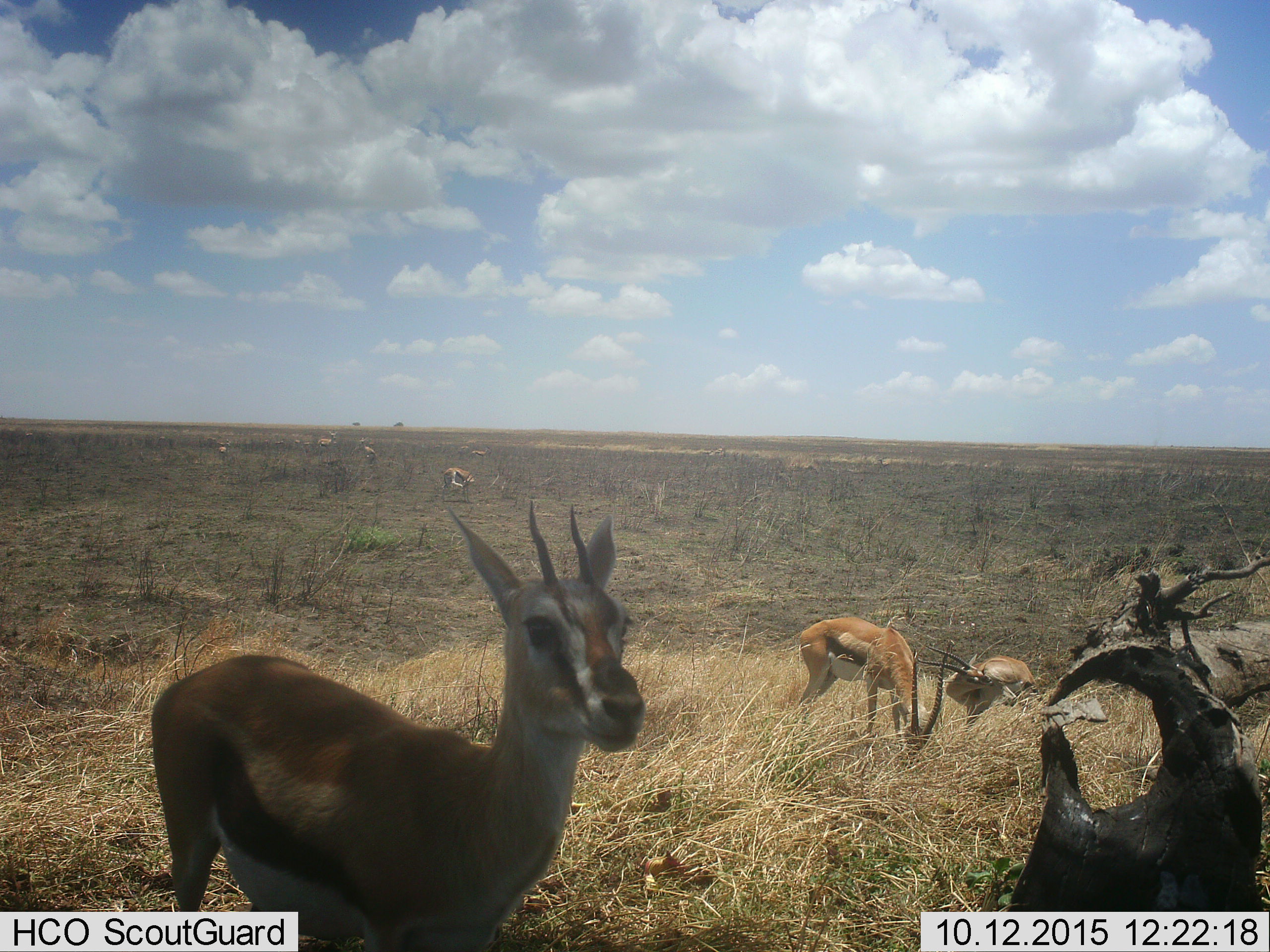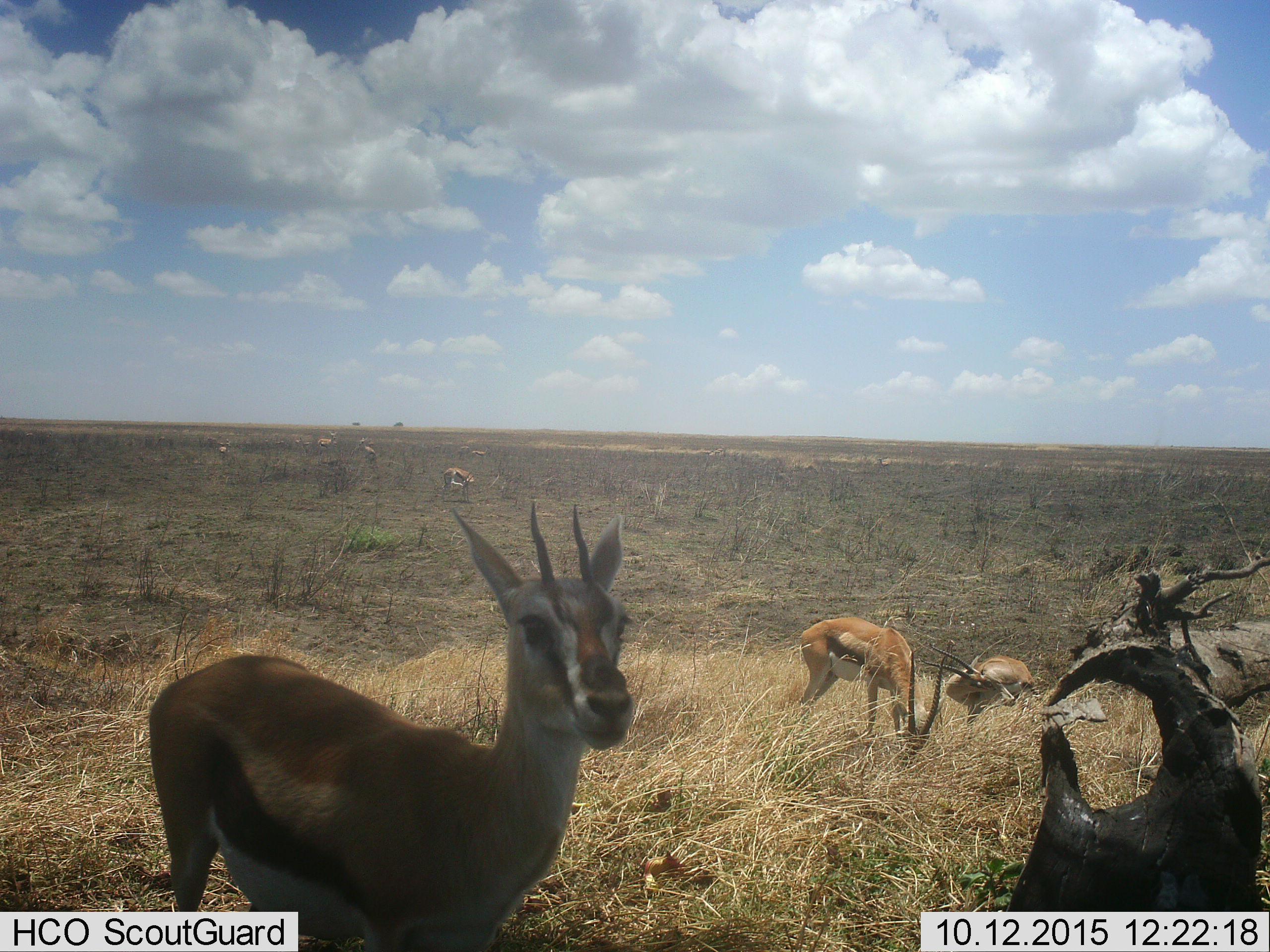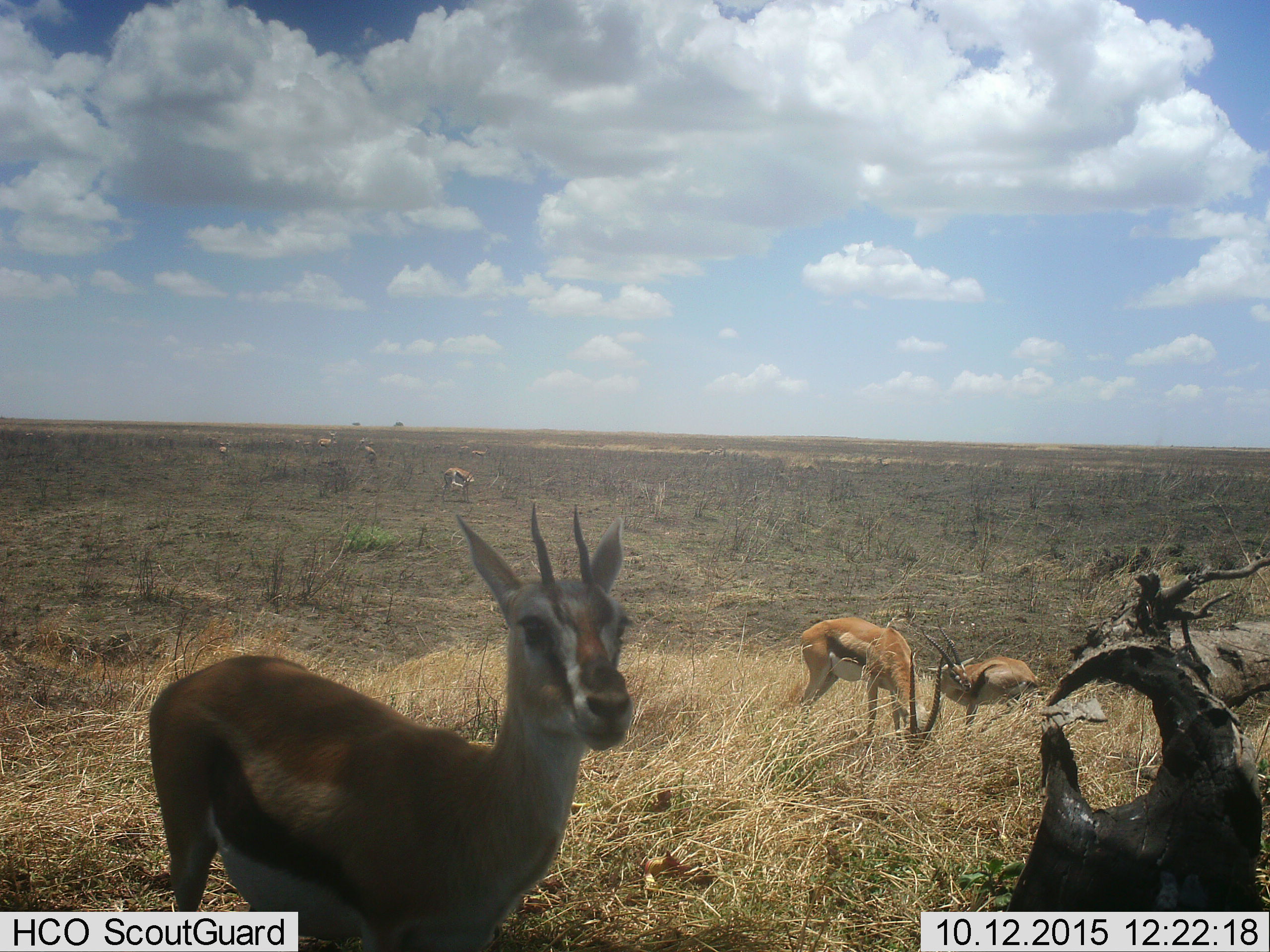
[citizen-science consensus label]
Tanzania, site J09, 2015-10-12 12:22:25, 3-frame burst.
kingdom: Animalia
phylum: Chordata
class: Mammalia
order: Artiodactyla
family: Bovidae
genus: Eudorcas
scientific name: Eudorcas thomsonii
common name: thomson's gazelle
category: gazellethomsons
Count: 11-50.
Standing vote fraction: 80%.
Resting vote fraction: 20%.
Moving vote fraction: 30%.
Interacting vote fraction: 10%.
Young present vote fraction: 10%.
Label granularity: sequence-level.